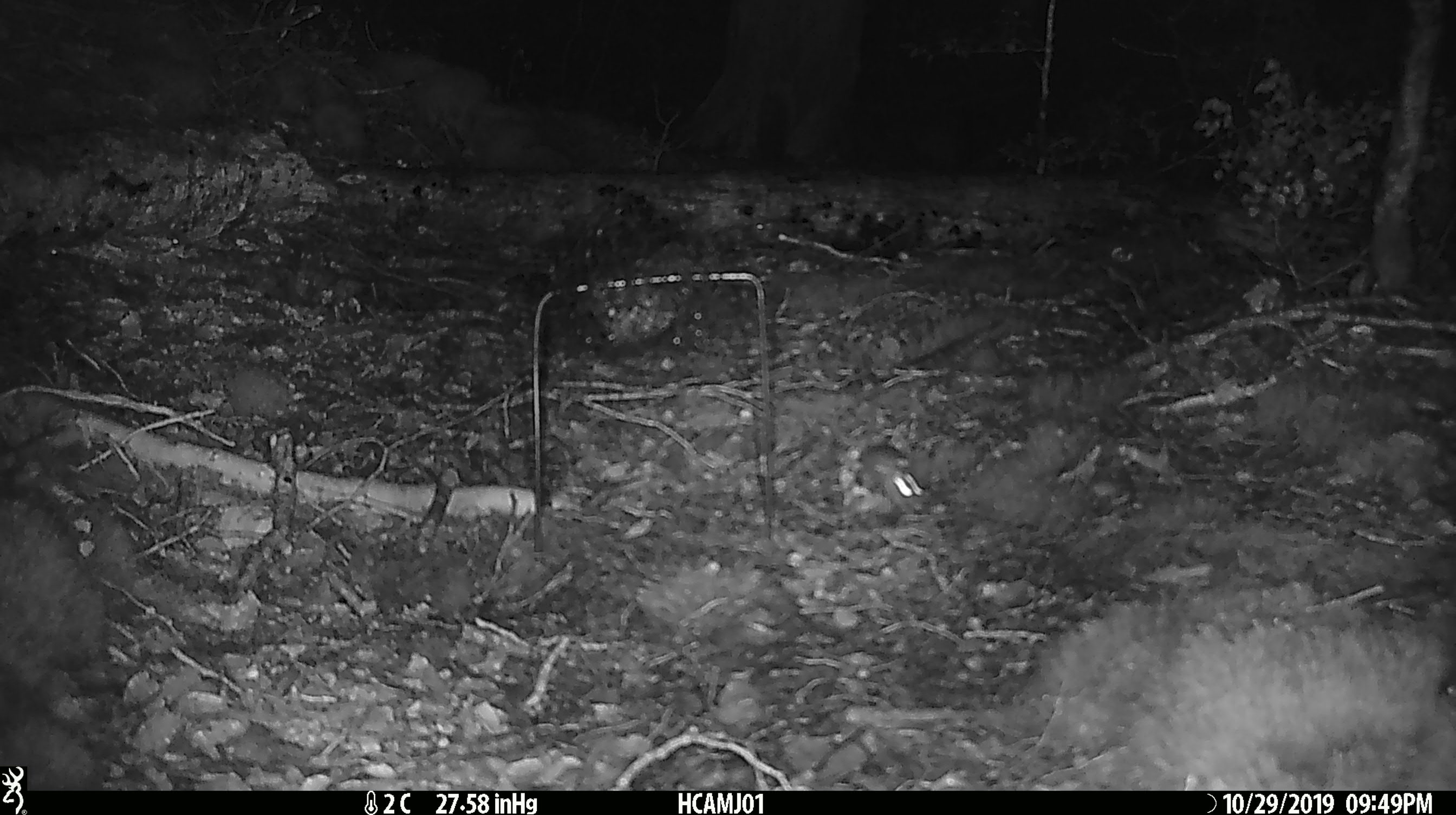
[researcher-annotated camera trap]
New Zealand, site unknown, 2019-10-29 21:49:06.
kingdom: Animalia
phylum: Chordata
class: Mammalia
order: Rodentia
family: Muridae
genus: Mus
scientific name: Mus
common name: mouse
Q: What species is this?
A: Mouse (Mus).